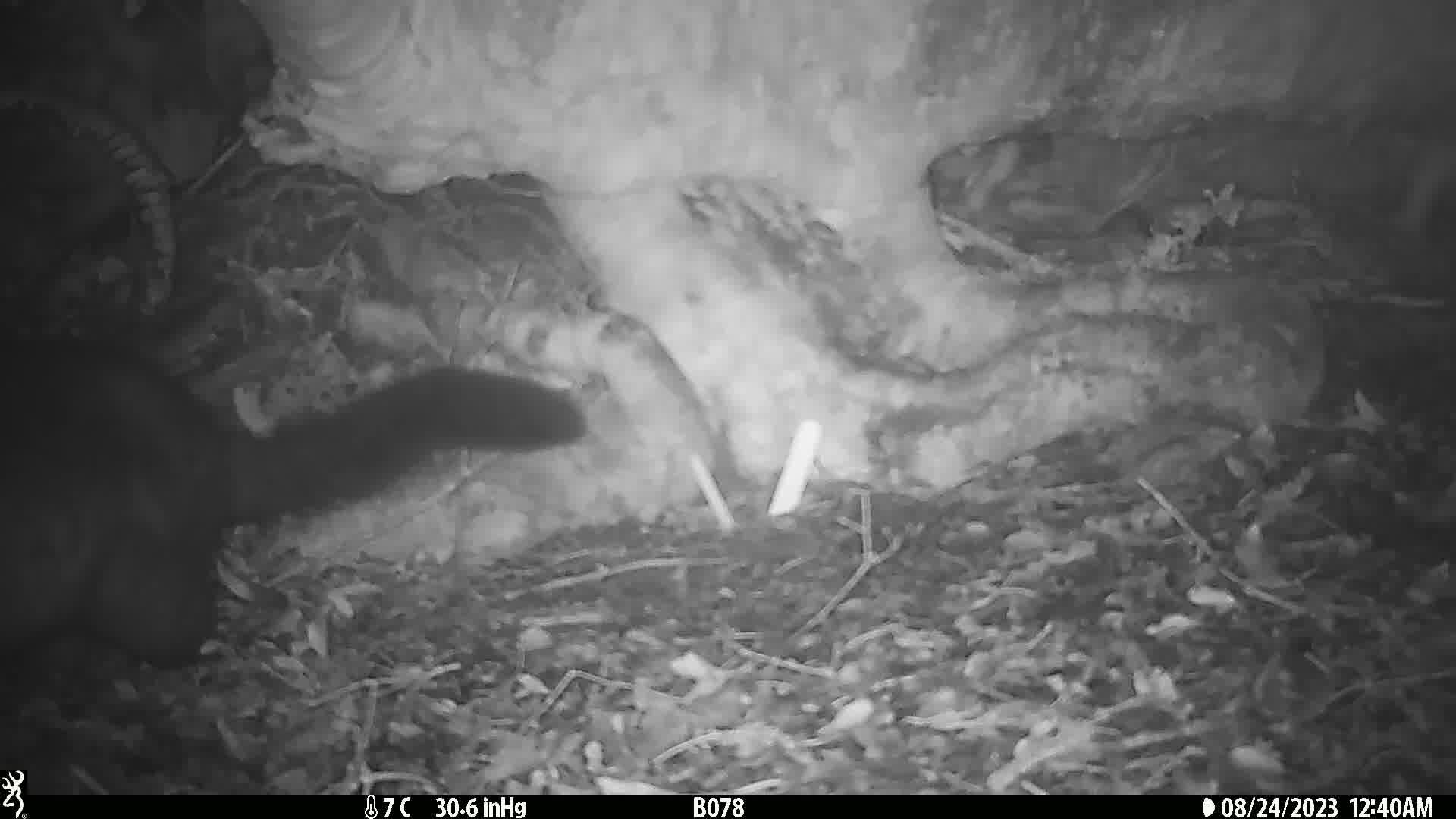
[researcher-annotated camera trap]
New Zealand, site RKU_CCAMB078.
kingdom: Animalia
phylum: Chordata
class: Mammalia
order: Diprotodontia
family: Phalangeridae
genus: Trichosurus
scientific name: Trichosurus vulpecula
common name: common brushtail possum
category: possum